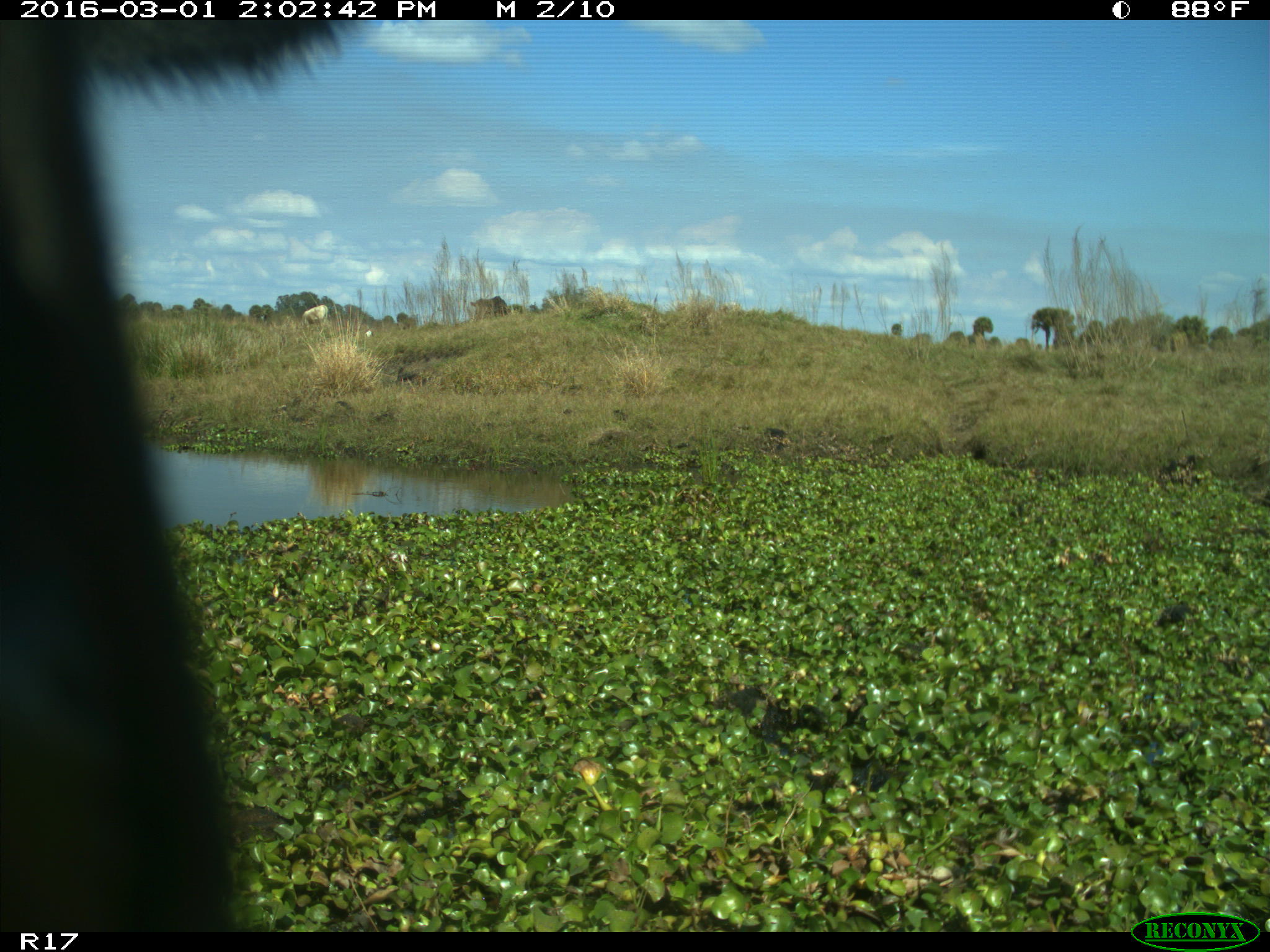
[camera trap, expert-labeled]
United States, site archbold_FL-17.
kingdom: Animalia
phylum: Chordata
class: Mammalia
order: Artiodactyla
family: Bovidae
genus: Bos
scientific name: Bos taurus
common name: domestic cow